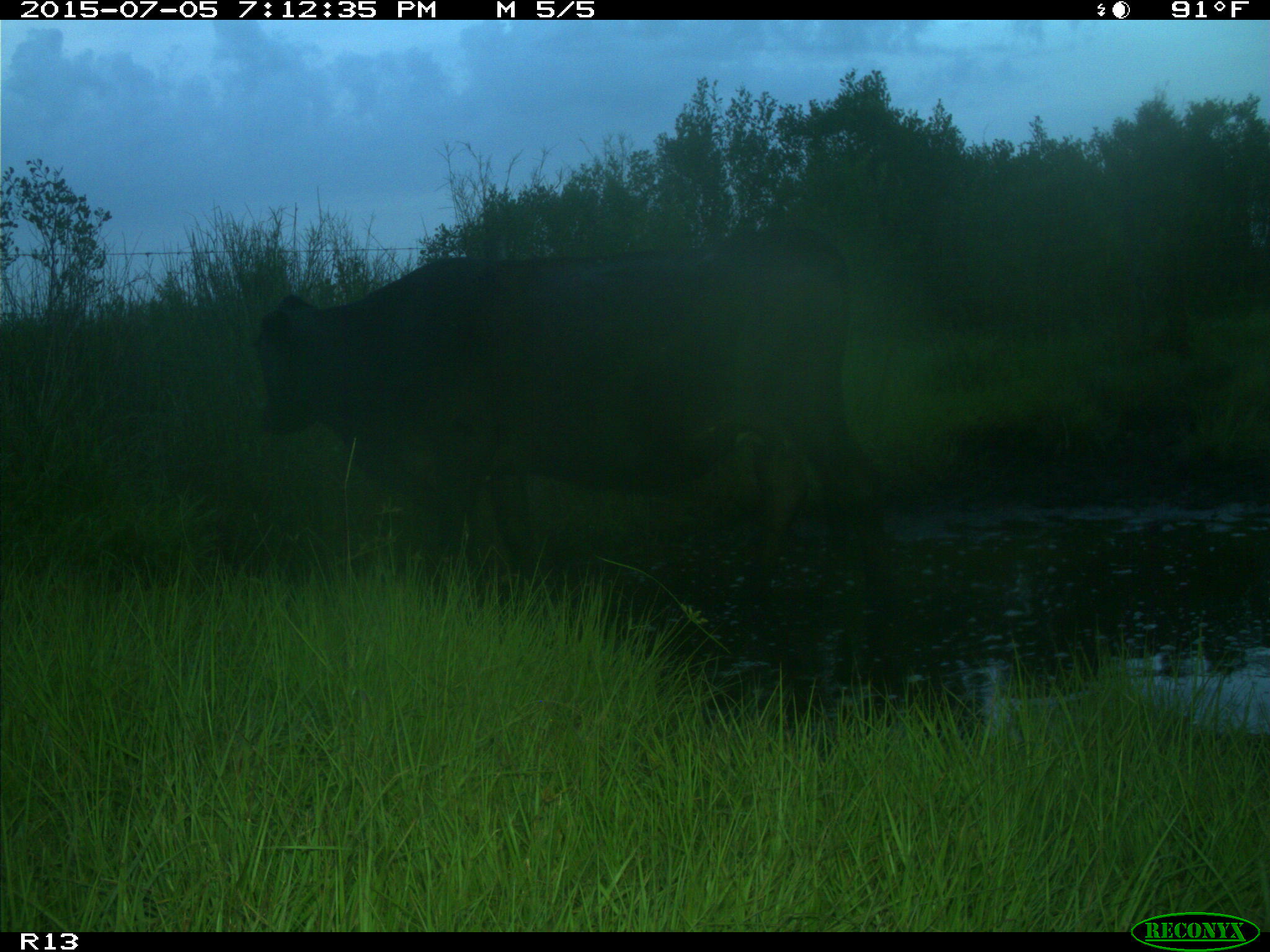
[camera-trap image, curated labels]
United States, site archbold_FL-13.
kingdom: Animalia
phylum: Chordata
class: Mammalia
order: Artiodactyla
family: Bovidae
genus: Bos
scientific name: Bos taurus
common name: domestic cow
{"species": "Bos taurus (domestic cow)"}